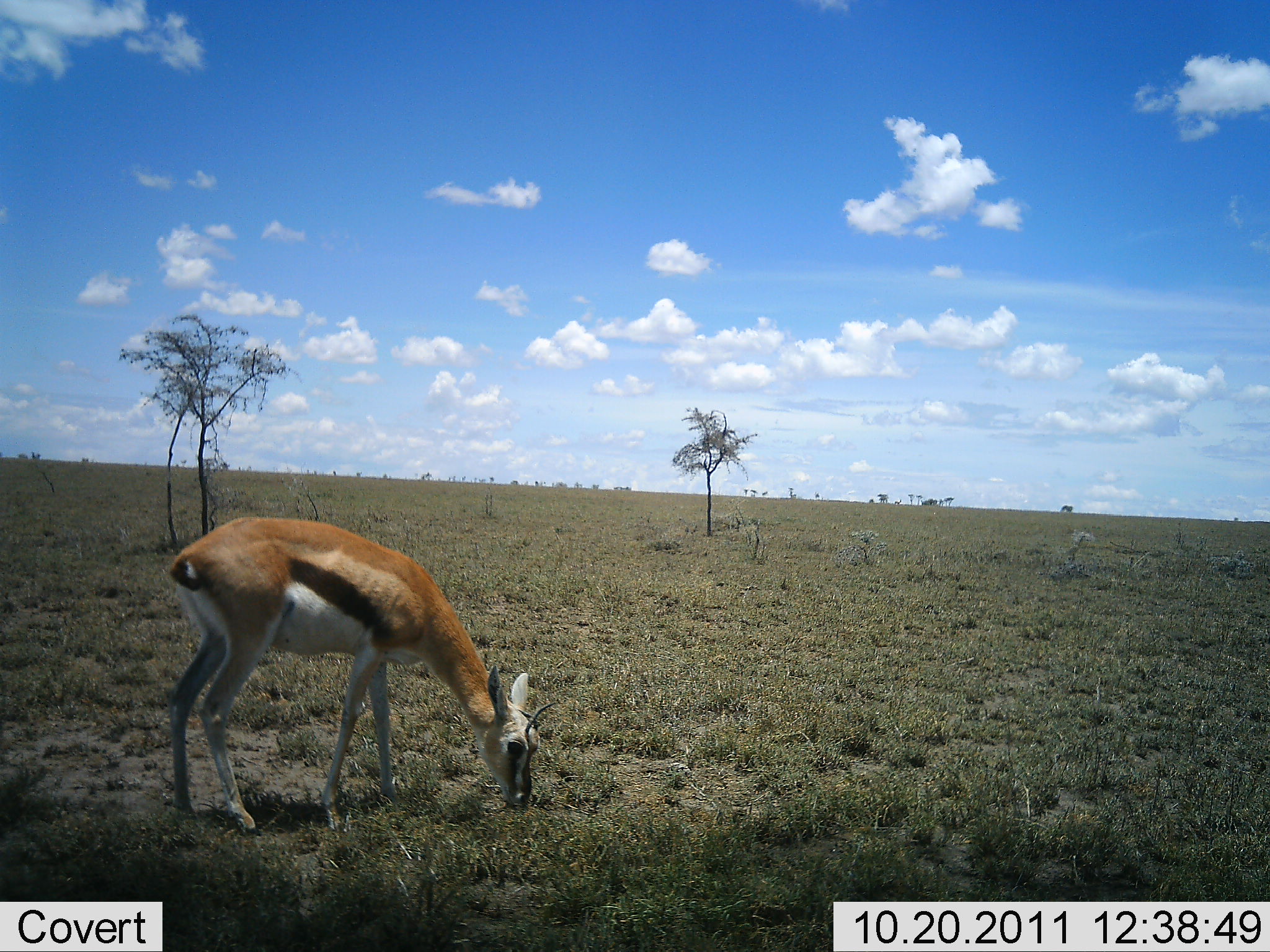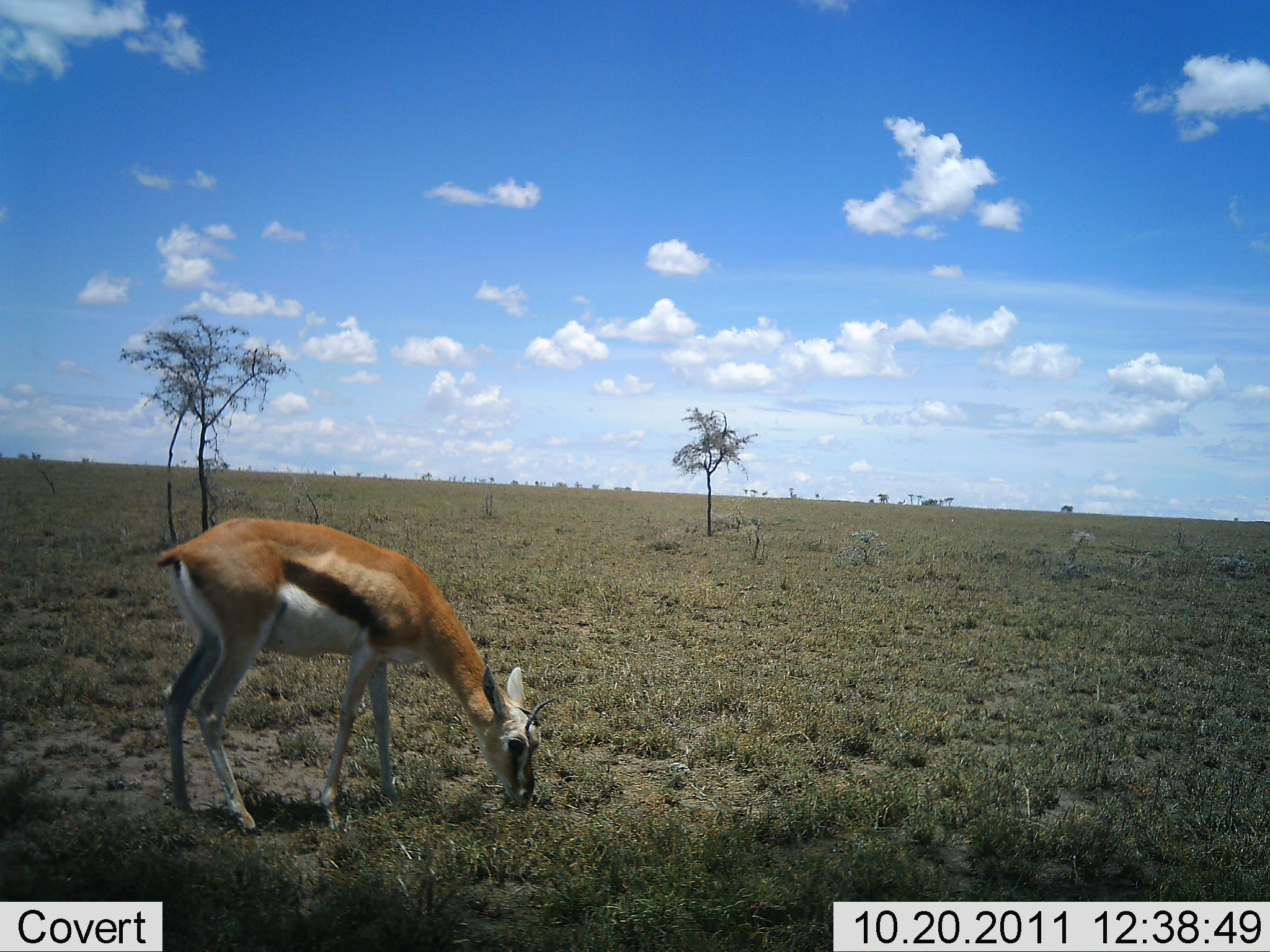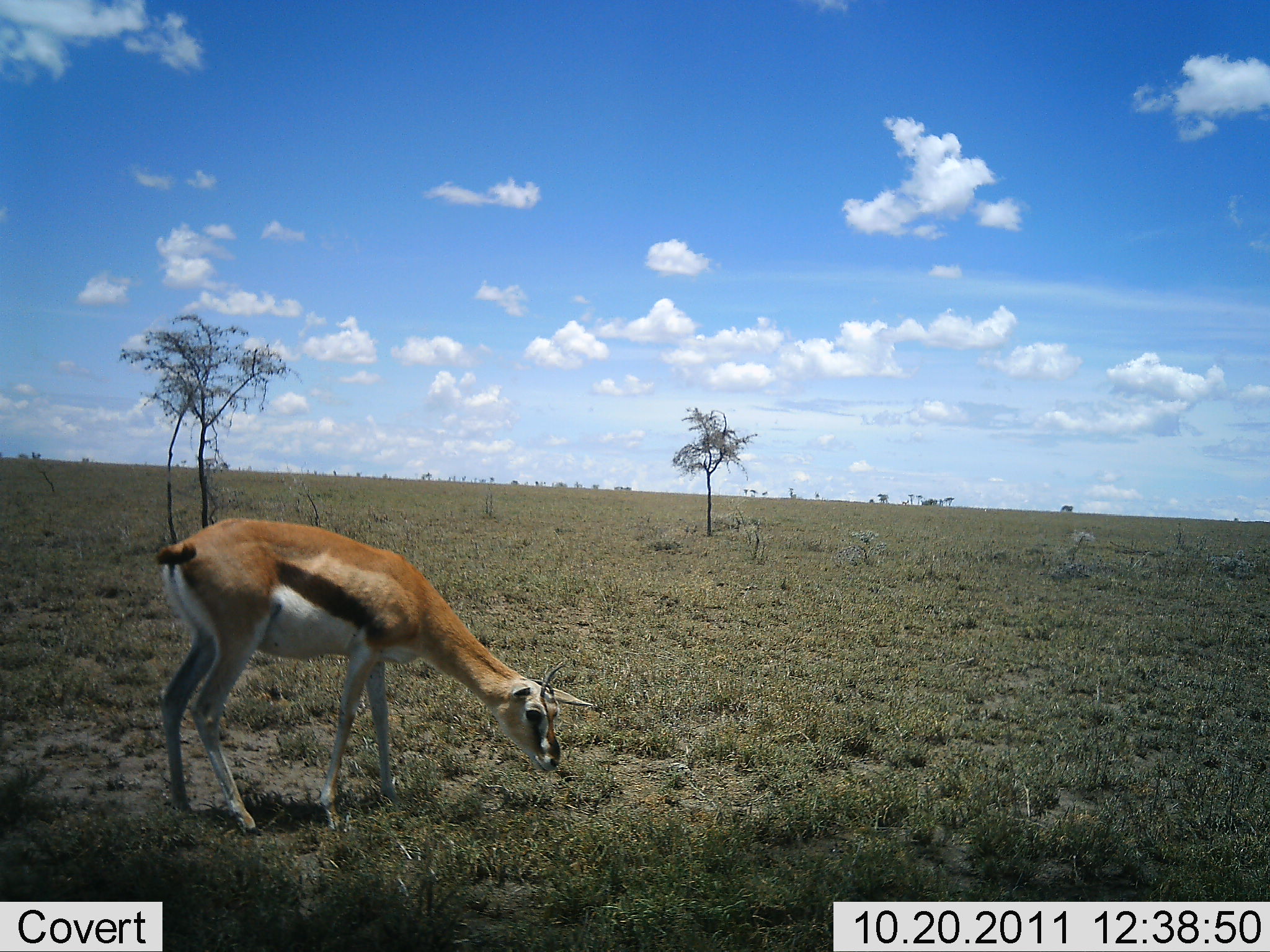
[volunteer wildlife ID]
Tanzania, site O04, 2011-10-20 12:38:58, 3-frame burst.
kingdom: Animalia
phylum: Chordata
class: Mammalia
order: Artiodactyla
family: Bovidae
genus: Eudorcas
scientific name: Eudorcas thomsonii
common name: thomson's gazelle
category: gazellethomsons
Gazellethomsons (thomson's gazelle) (Eudorcas thomsonii), count 1. Behavior (volunteer vote fractions): standing 29%, resting 0%, moving 0%, interacting 0%. Young present (vote fraction): 0%. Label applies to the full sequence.